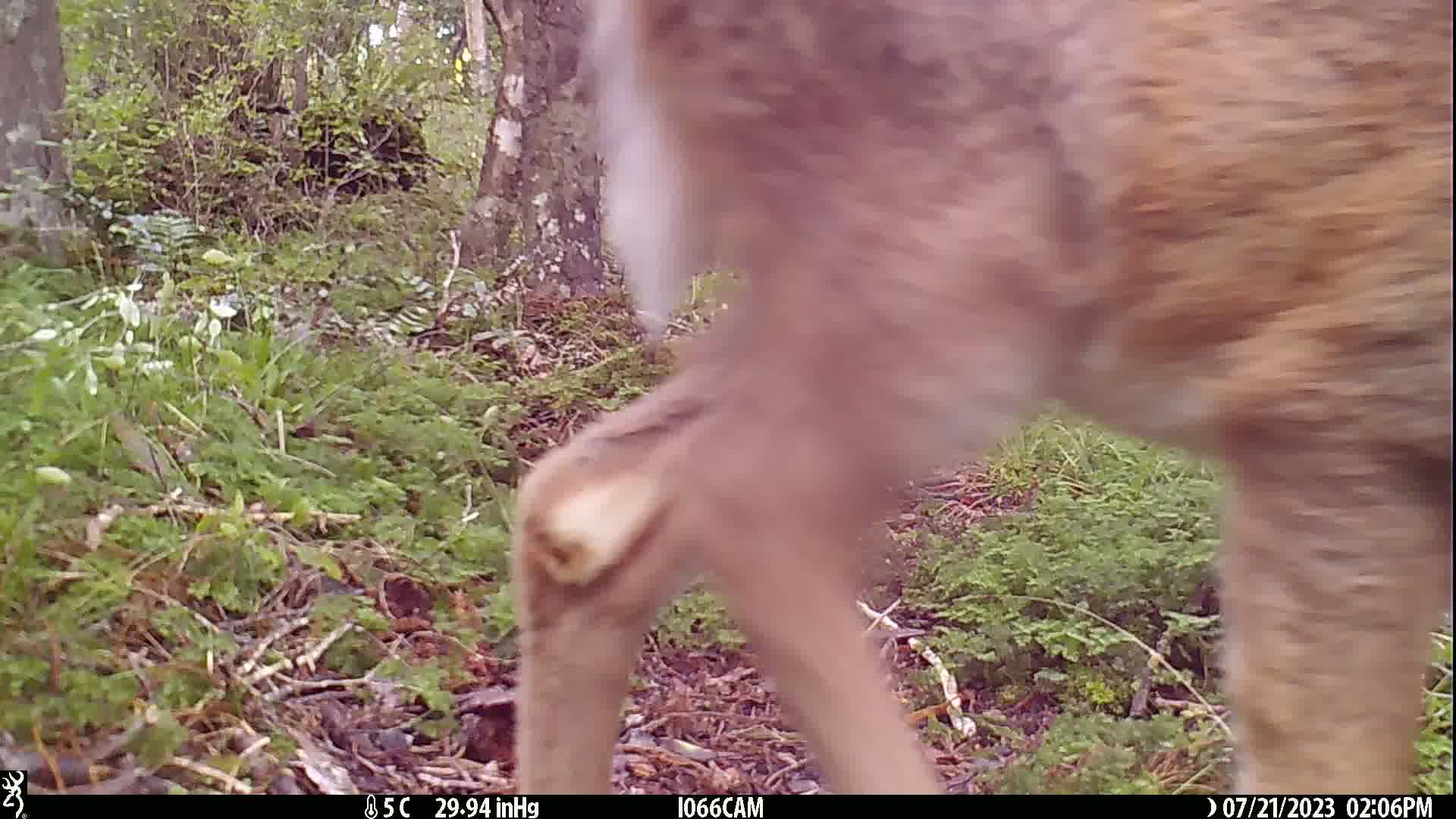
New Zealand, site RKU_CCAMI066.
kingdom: Animalia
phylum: Chordata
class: Mammalia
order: Artiodactyla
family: Cervidae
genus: Odocoileus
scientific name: Odocoileus virginianus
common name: white-tailed deer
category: white tailed deer